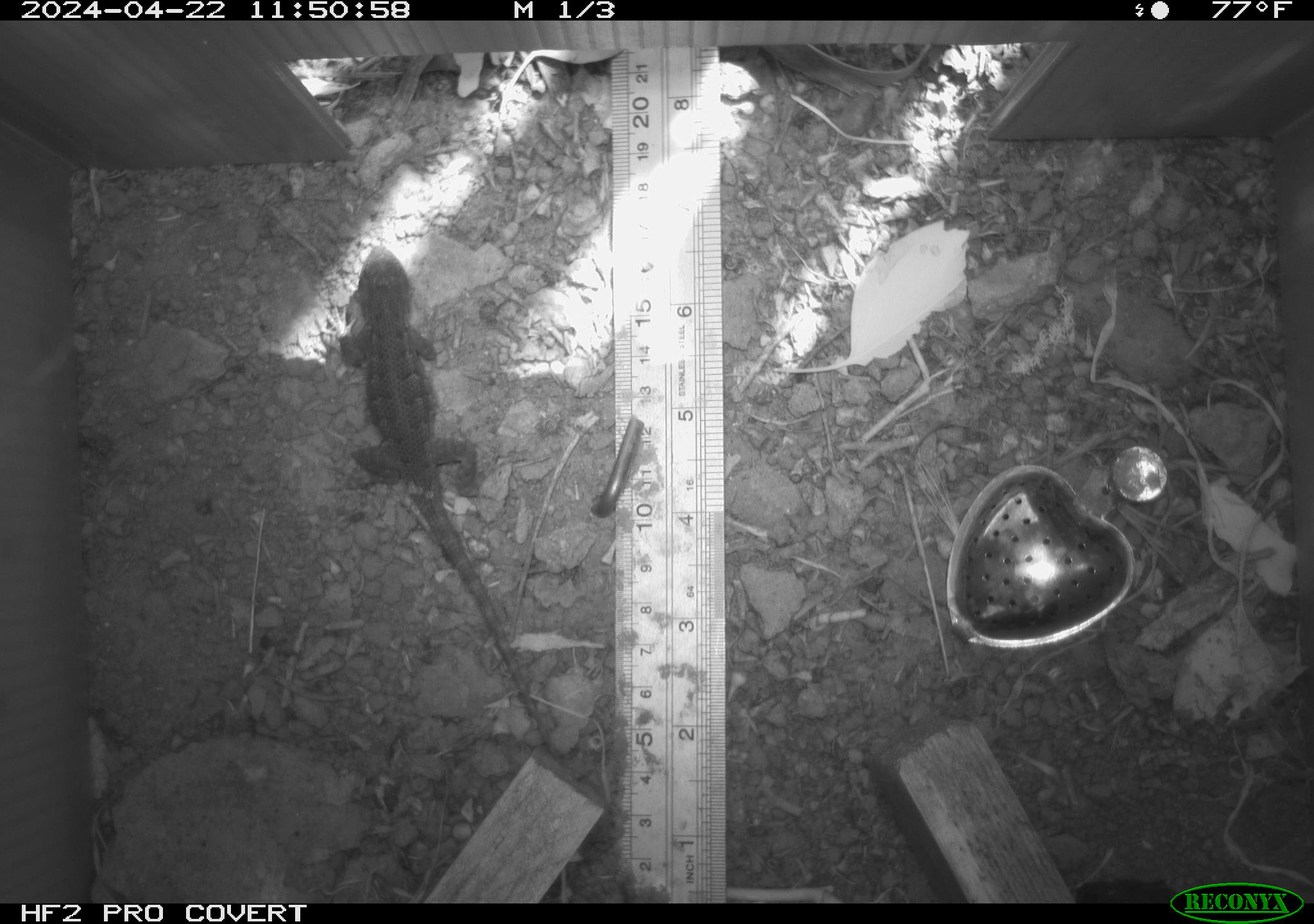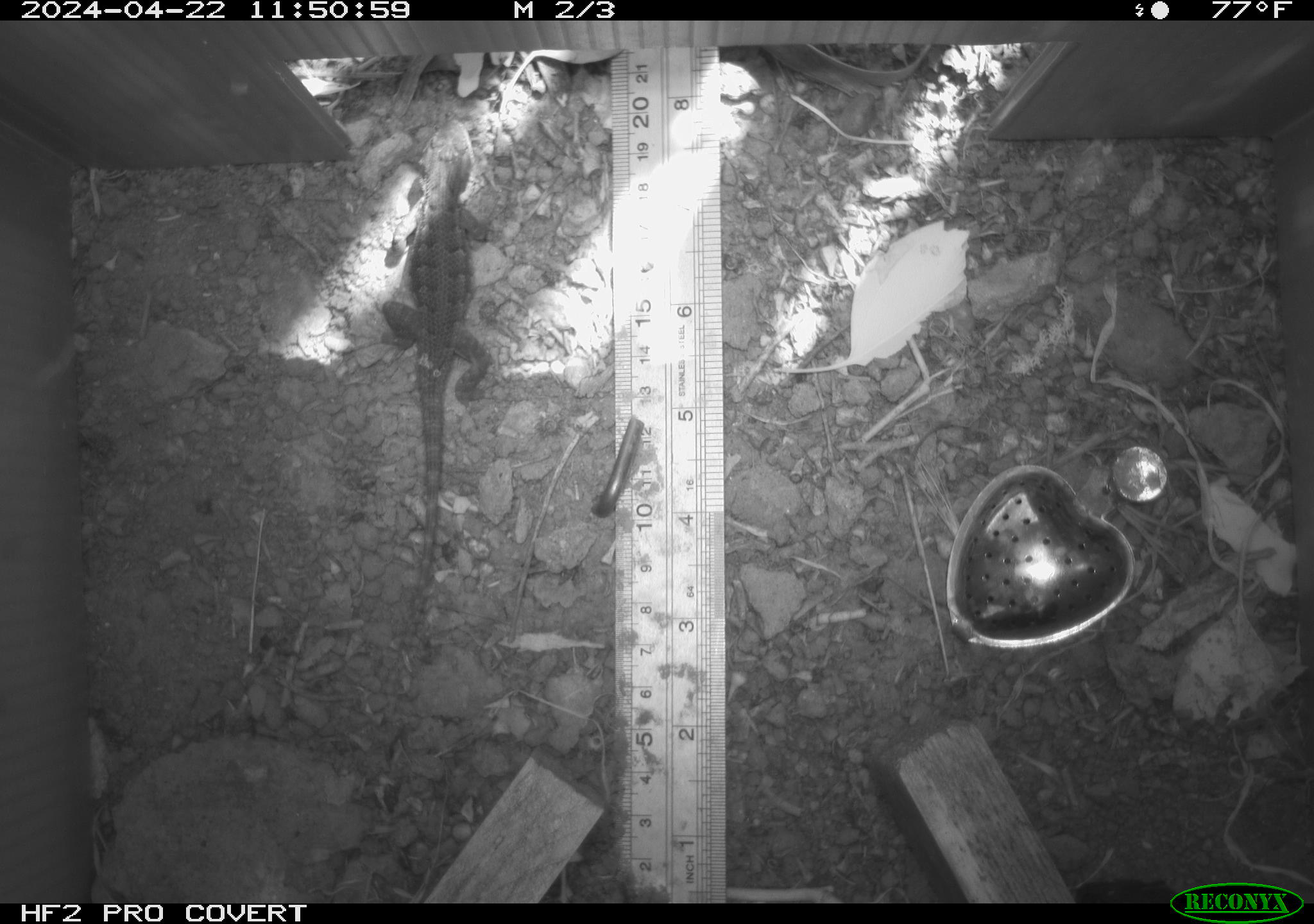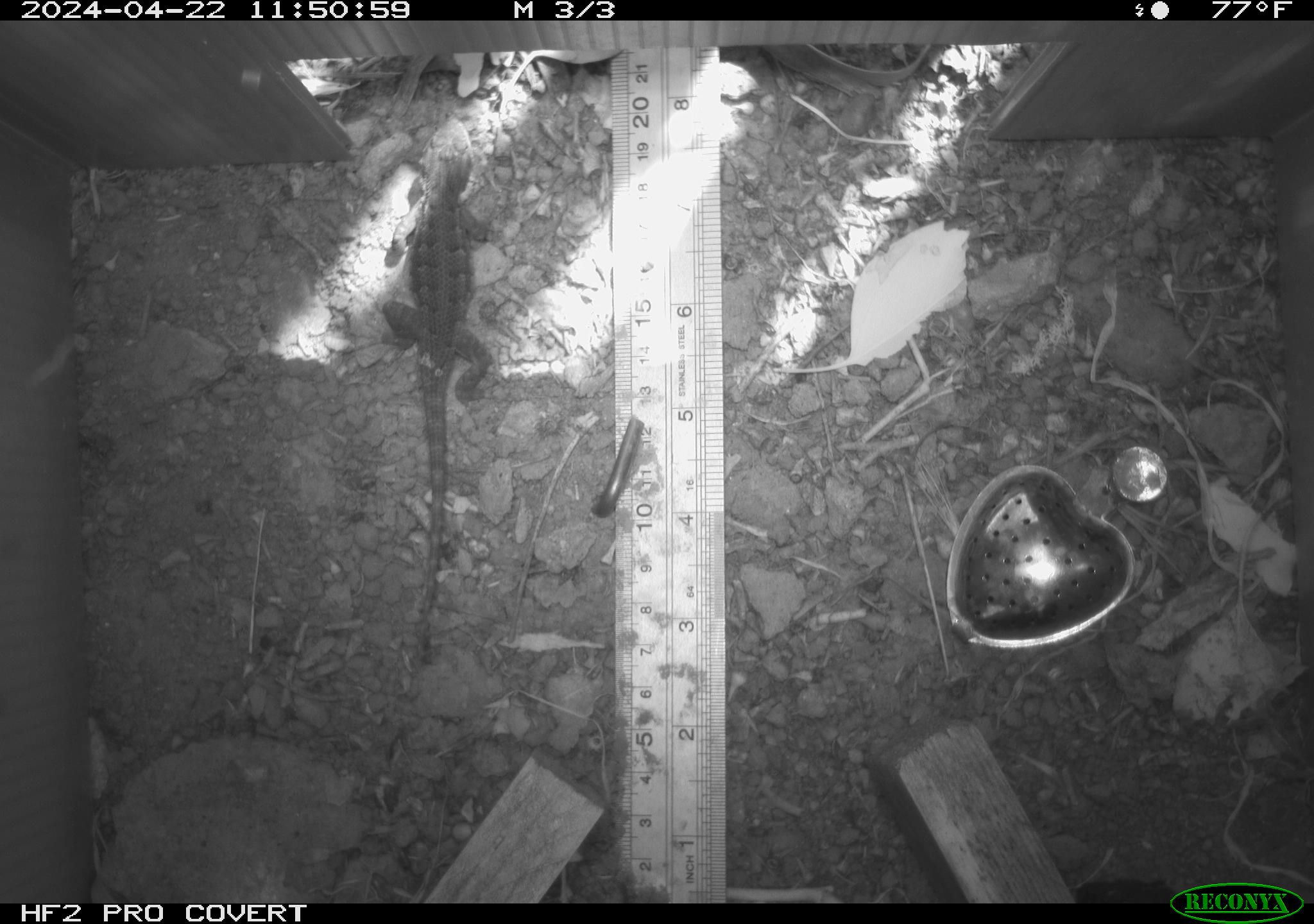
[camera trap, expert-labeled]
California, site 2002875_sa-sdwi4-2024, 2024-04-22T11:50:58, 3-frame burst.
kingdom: Animalia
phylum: Chordata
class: Reptilia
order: Squamata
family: Phrynosomatidae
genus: Sceloporus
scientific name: Sceloporus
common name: spiny lizards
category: sceloporus species